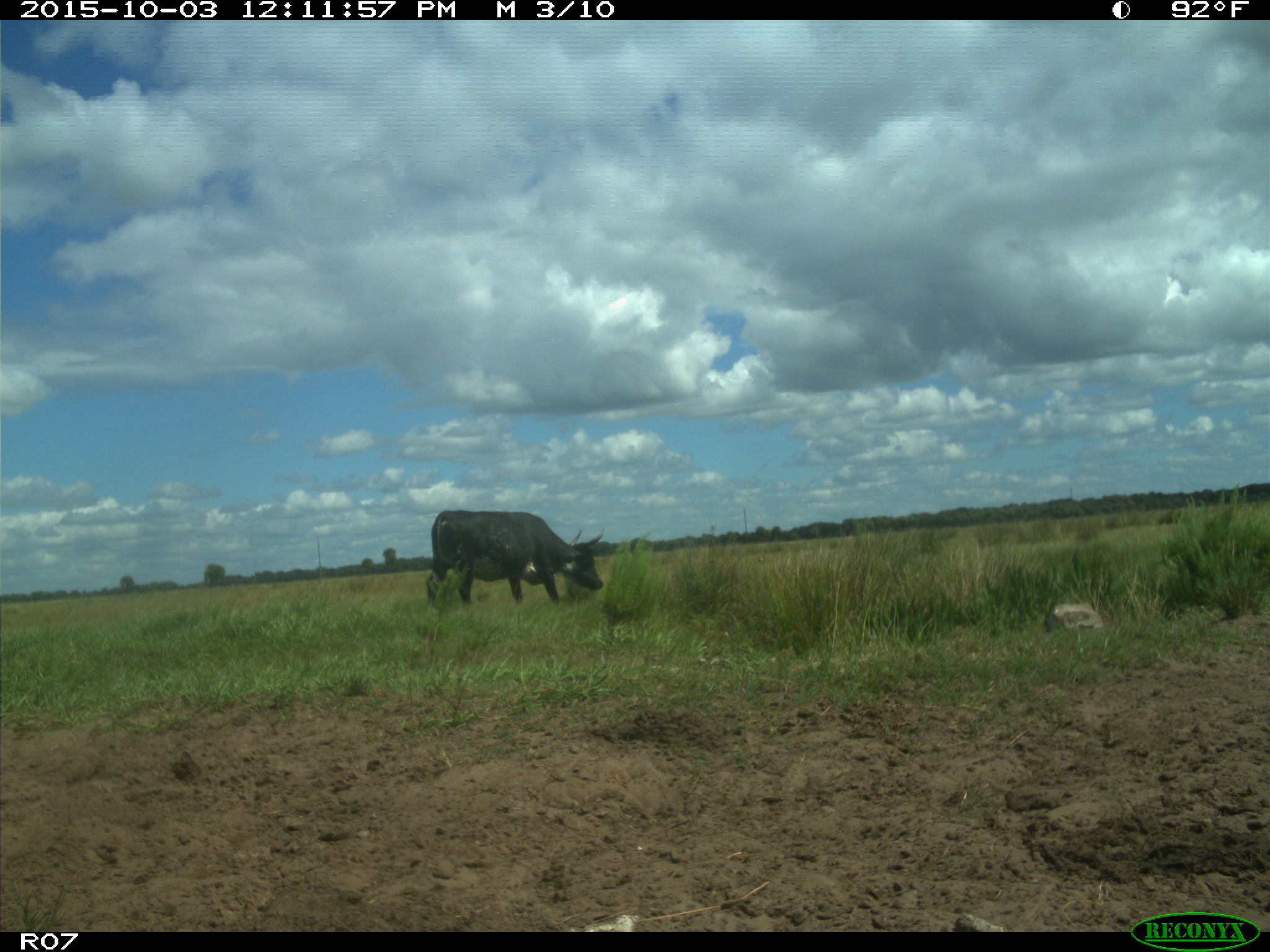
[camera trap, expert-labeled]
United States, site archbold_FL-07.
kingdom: Animalia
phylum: Chordata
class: Mammalia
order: Artiodactyla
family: Bovidae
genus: Bos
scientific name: Bos taurus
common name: domestic cow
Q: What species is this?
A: Bos taurus (domestic cow).